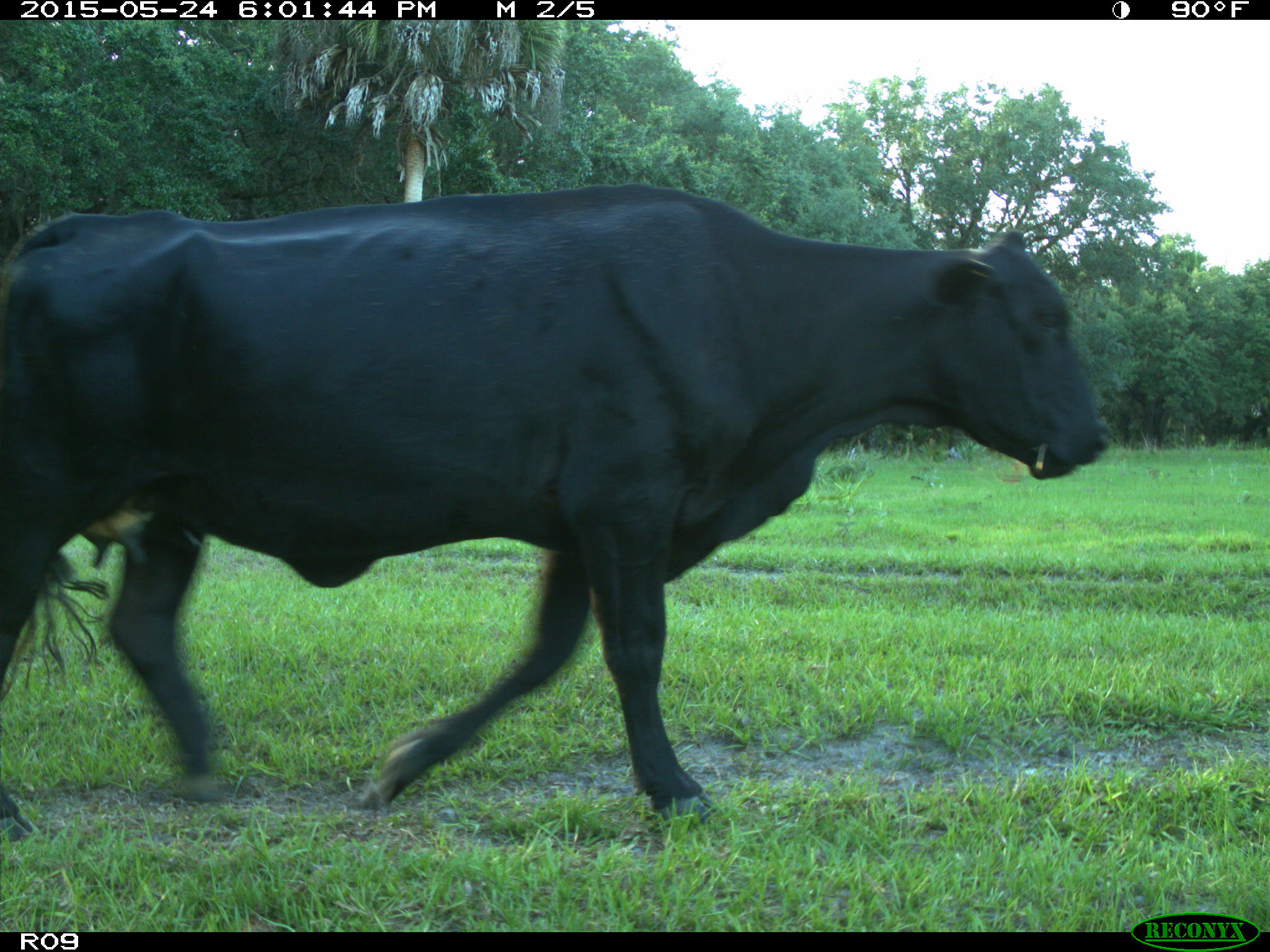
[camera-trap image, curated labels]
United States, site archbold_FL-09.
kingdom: Animalia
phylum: Chordata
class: Mammalia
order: Artiodactyla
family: Bovidae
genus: Bos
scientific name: Bos taurus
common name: domestic cow